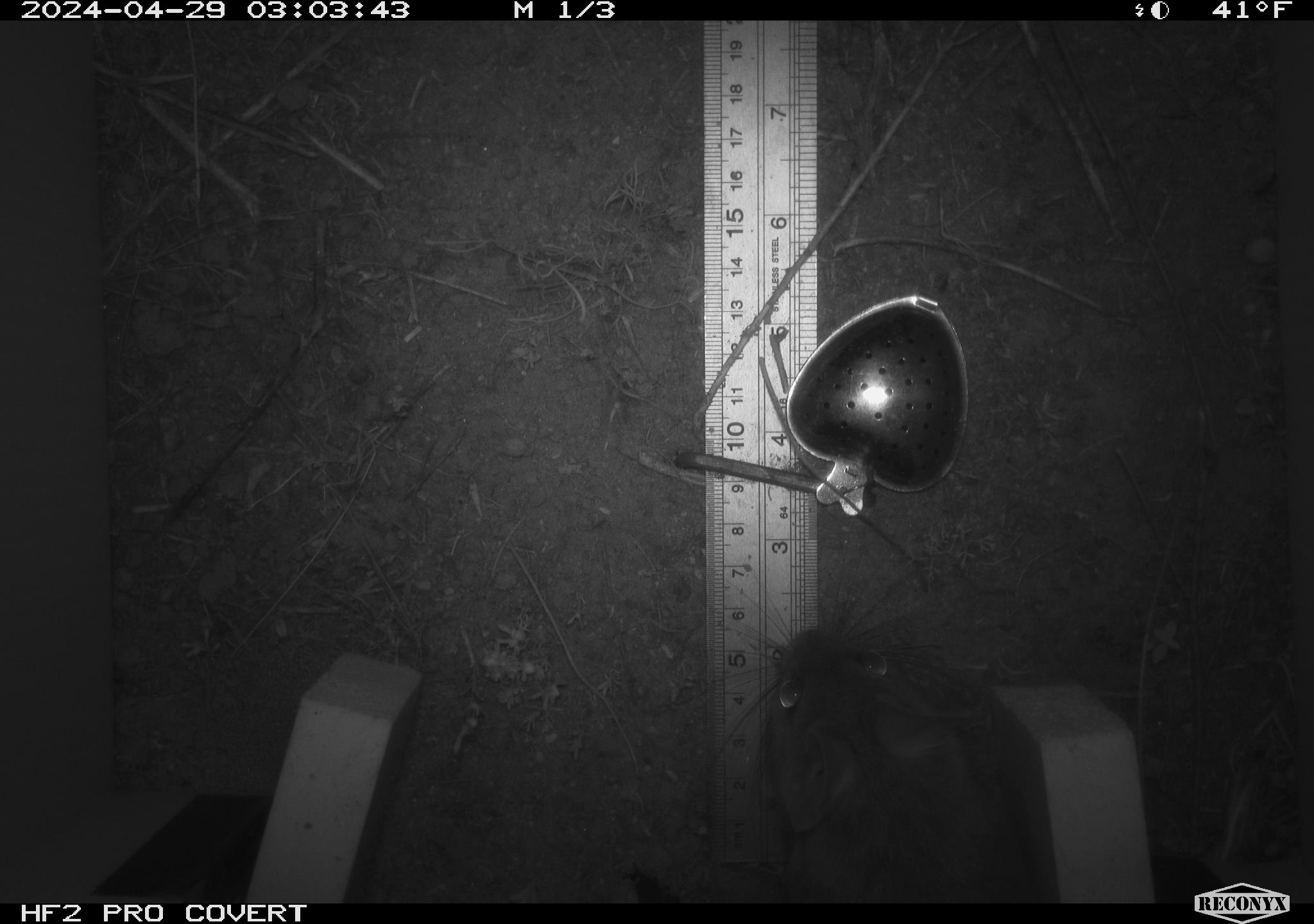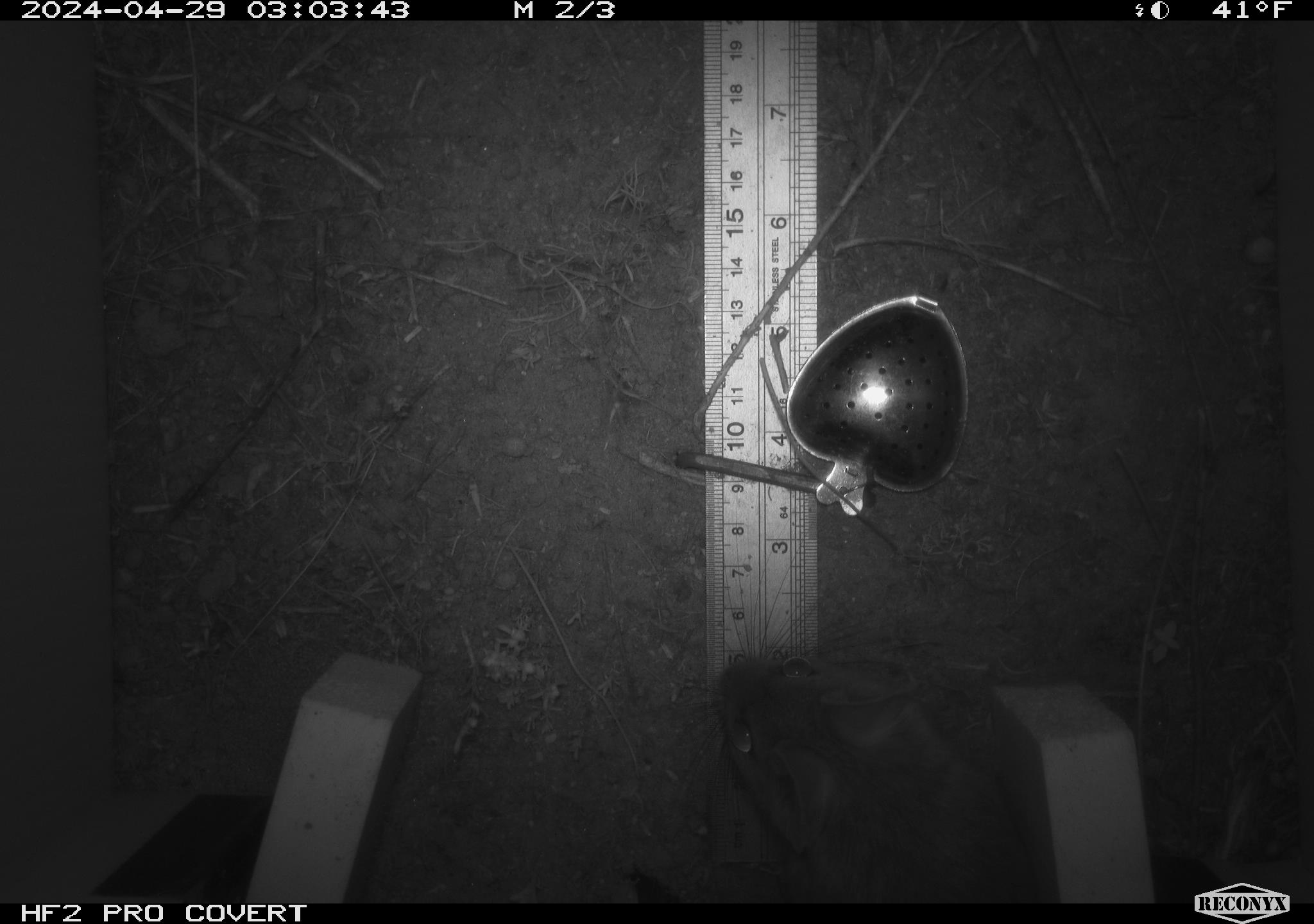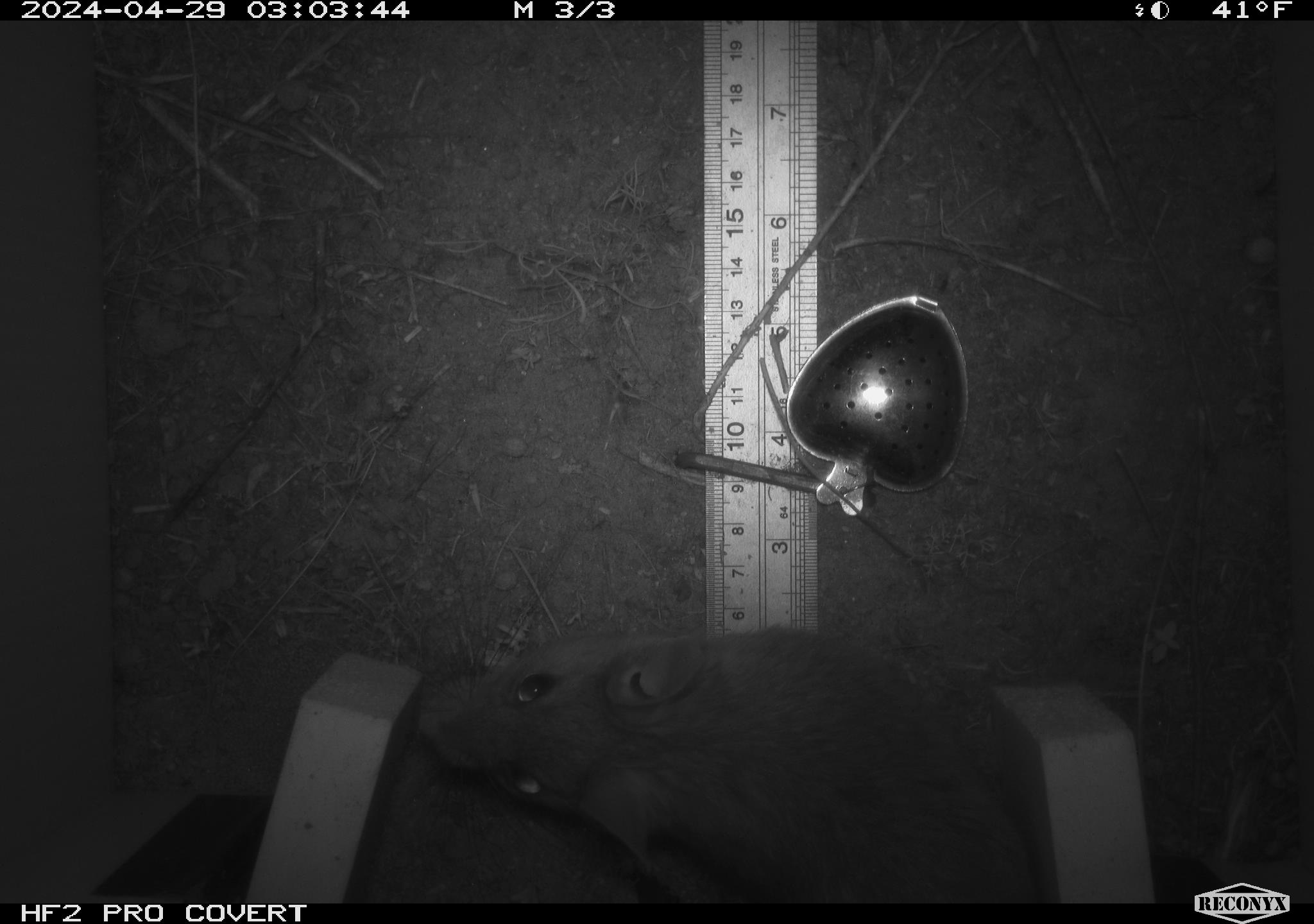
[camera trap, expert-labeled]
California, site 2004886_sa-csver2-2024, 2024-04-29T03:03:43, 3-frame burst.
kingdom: Animalia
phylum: Chordata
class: Mammalia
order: Rodentia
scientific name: Rodentia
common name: rodent